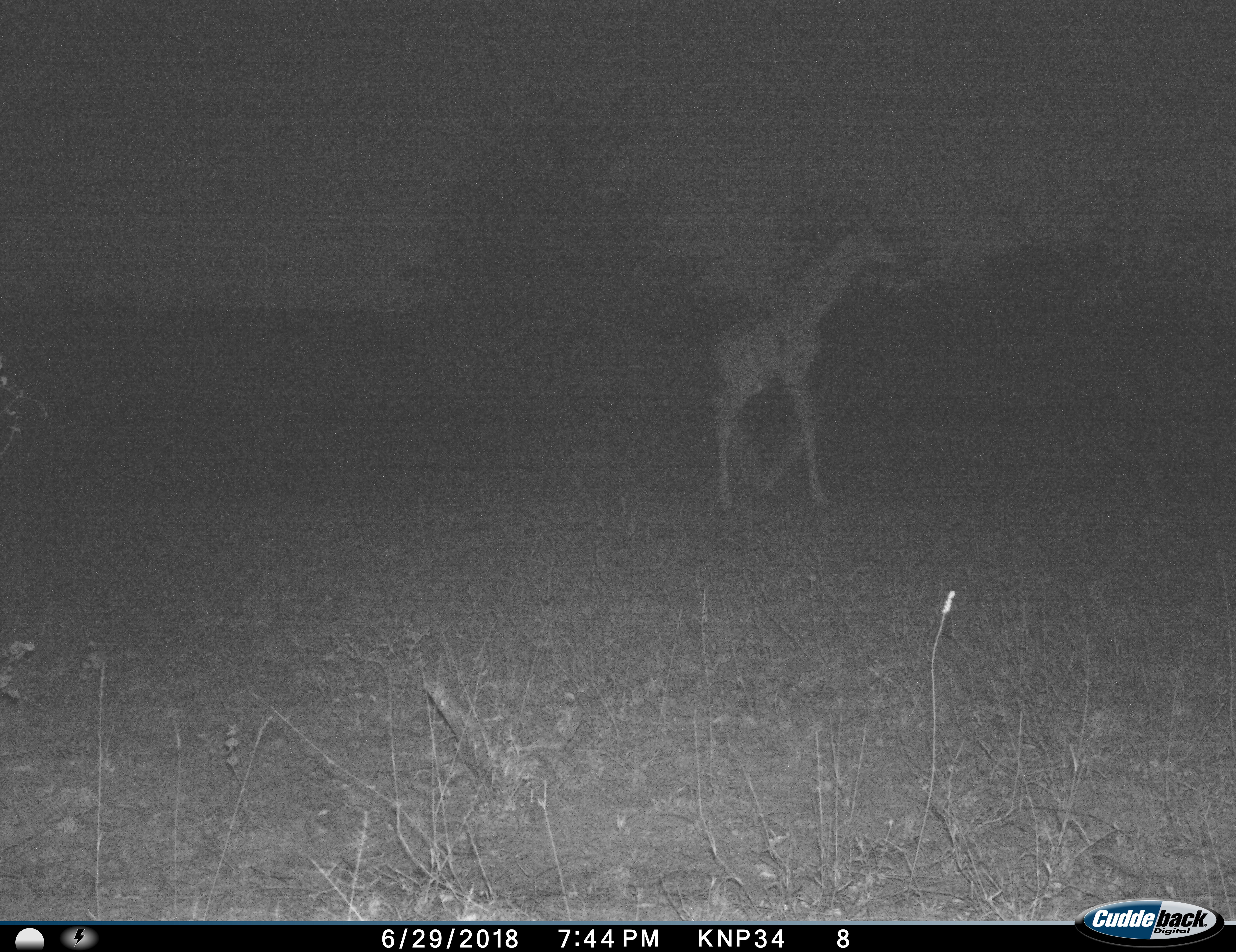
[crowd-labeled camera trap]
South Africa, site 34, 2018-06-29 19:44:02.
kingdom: Animalia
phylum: Chordata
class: Mammalia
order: Artiodactyla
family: Giraffidae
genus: Giraffa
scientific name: Giraffa camelopardalis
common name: giraffe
Giraffe (Giraffa camelopardalis), count 1. Behavior (volunteer vote fractions): standing 10%, resting 0%, moving 90%, interacting 0%. Young present (vote fraction): 30%. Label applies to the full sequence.